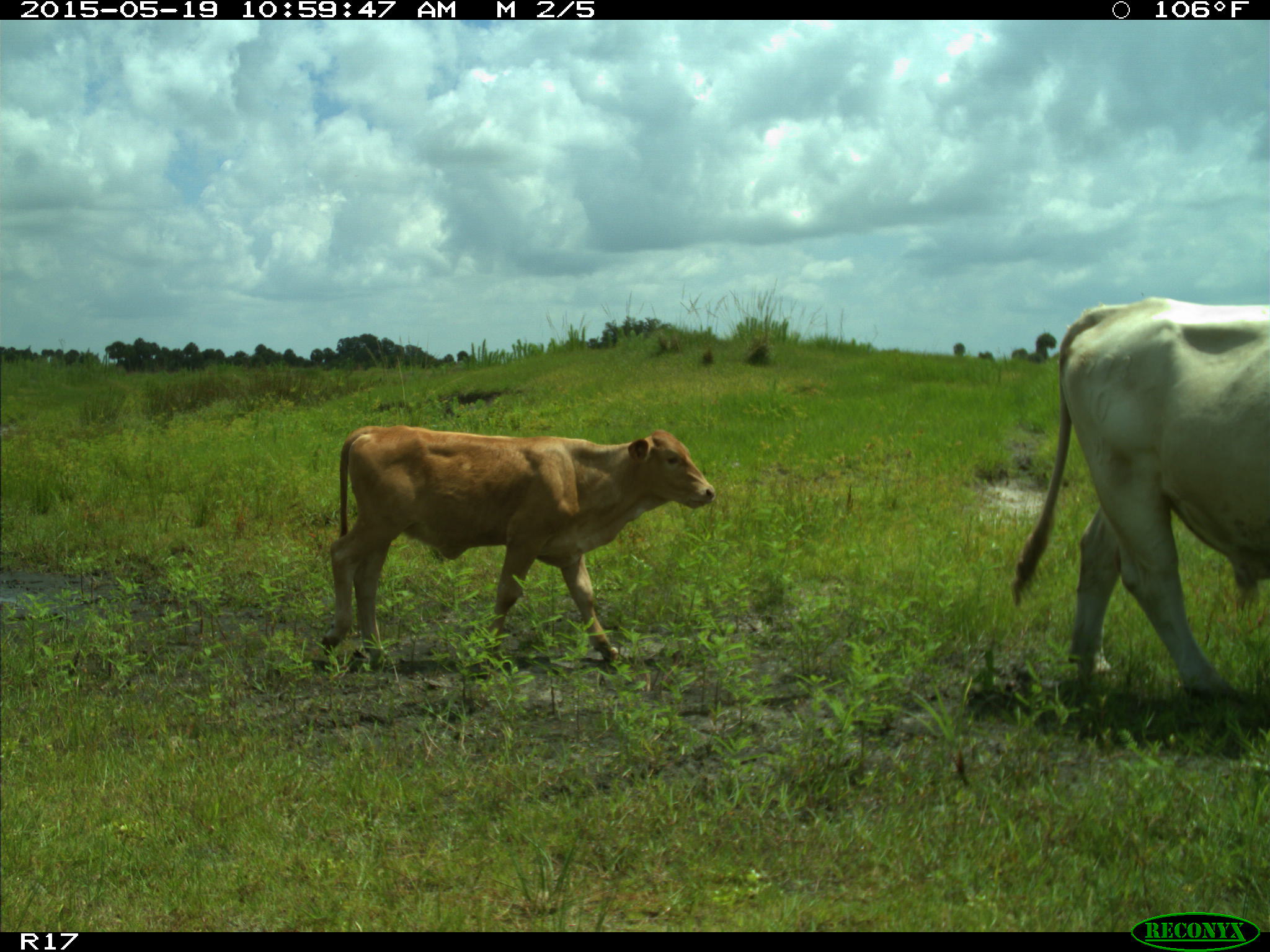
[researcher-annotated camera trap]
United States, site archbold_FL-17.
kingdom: Animalia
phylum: Chordata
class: Mammalia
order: Artiodactyla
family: Bovidae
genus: Bos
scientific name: Bos taurus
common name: domestic cow